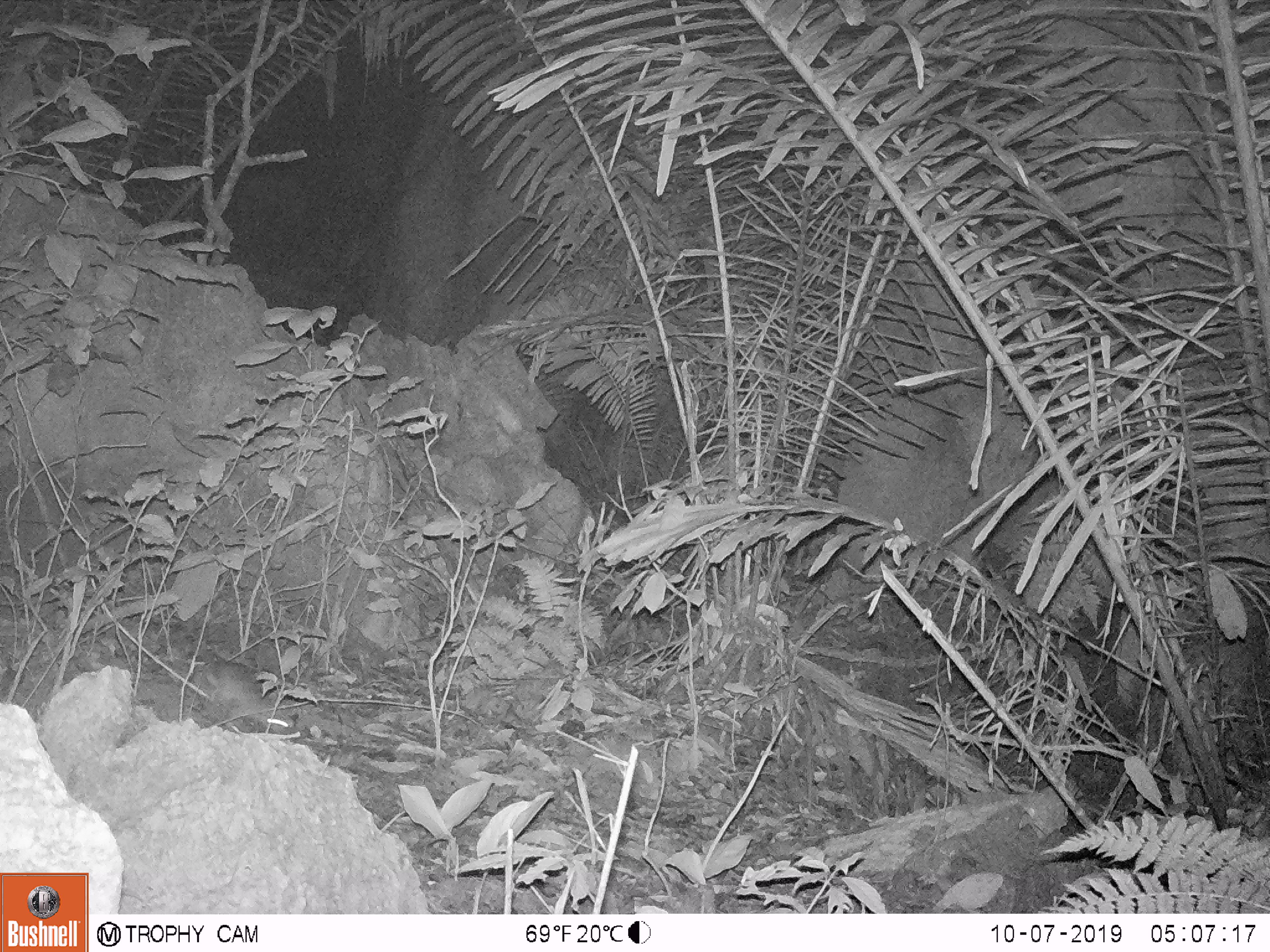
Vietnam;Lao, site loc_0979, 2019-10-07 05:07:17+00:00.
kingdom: Animalia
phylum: Chordata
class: Mammalia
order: Rodentia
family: Muridae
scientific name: Muridae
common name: old-world mice and rats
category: unidentified murid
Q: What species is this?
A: Unidentified murid (old-world mice and rats) (Muridae).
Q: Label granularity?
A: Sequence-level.